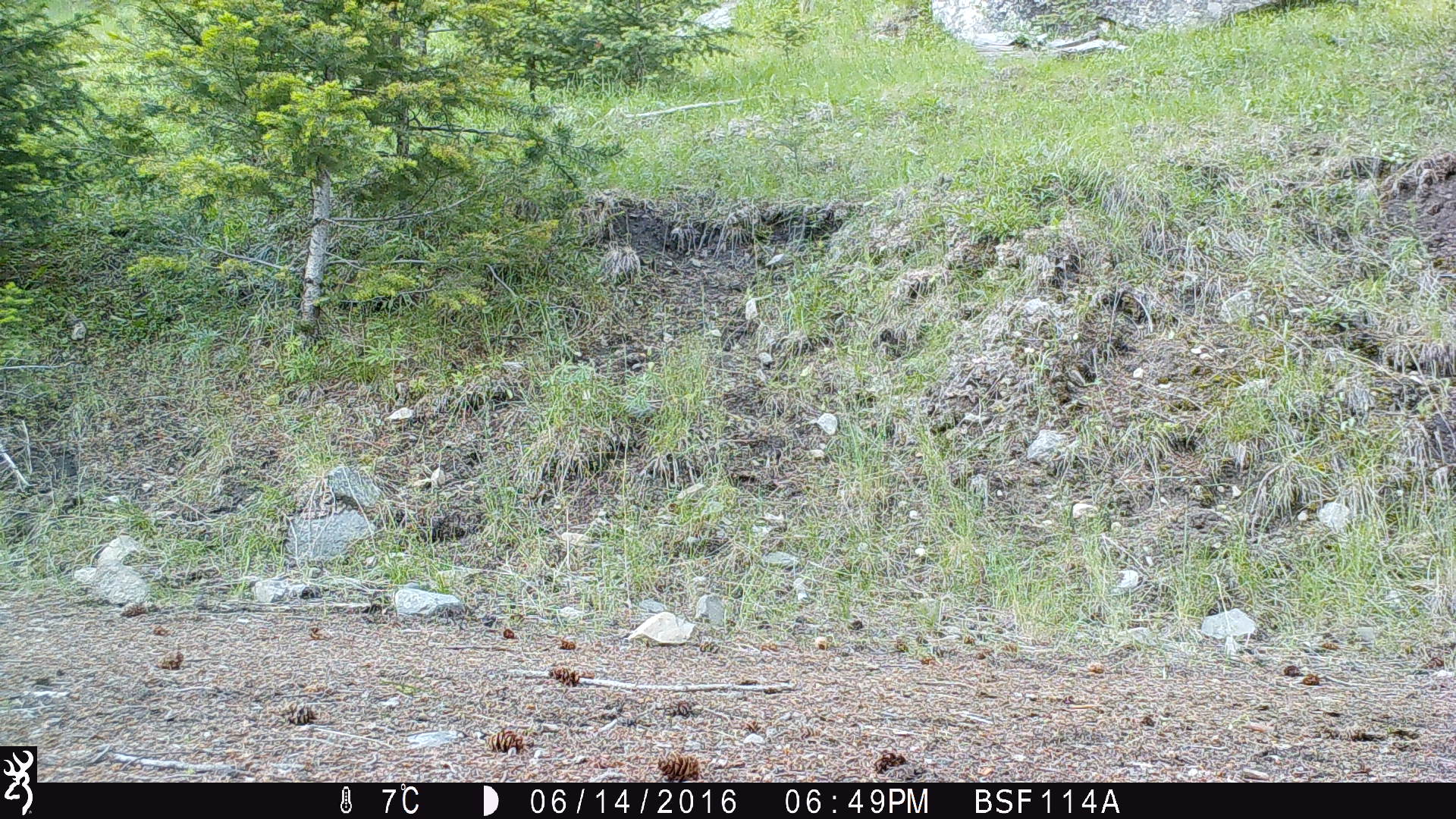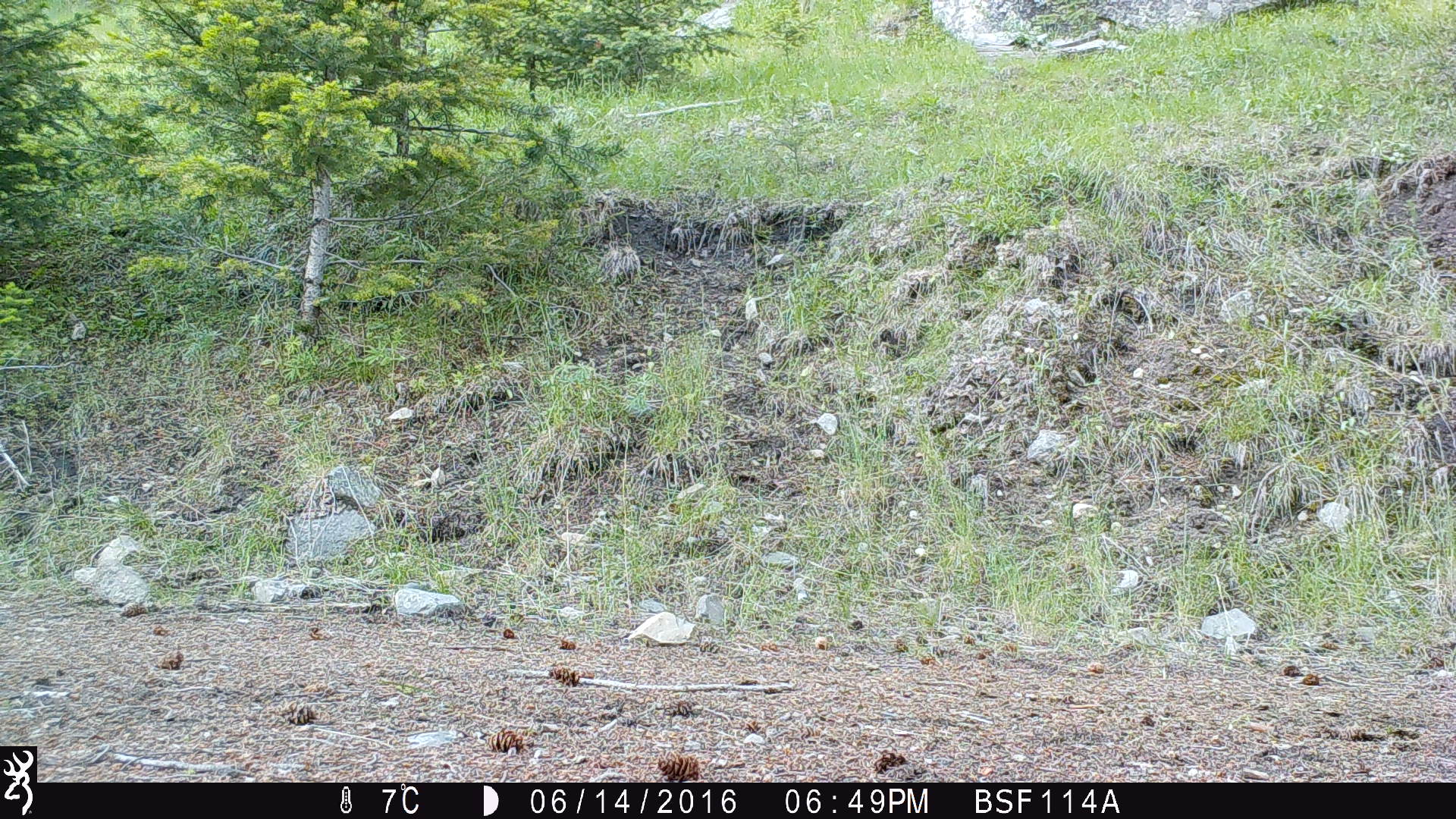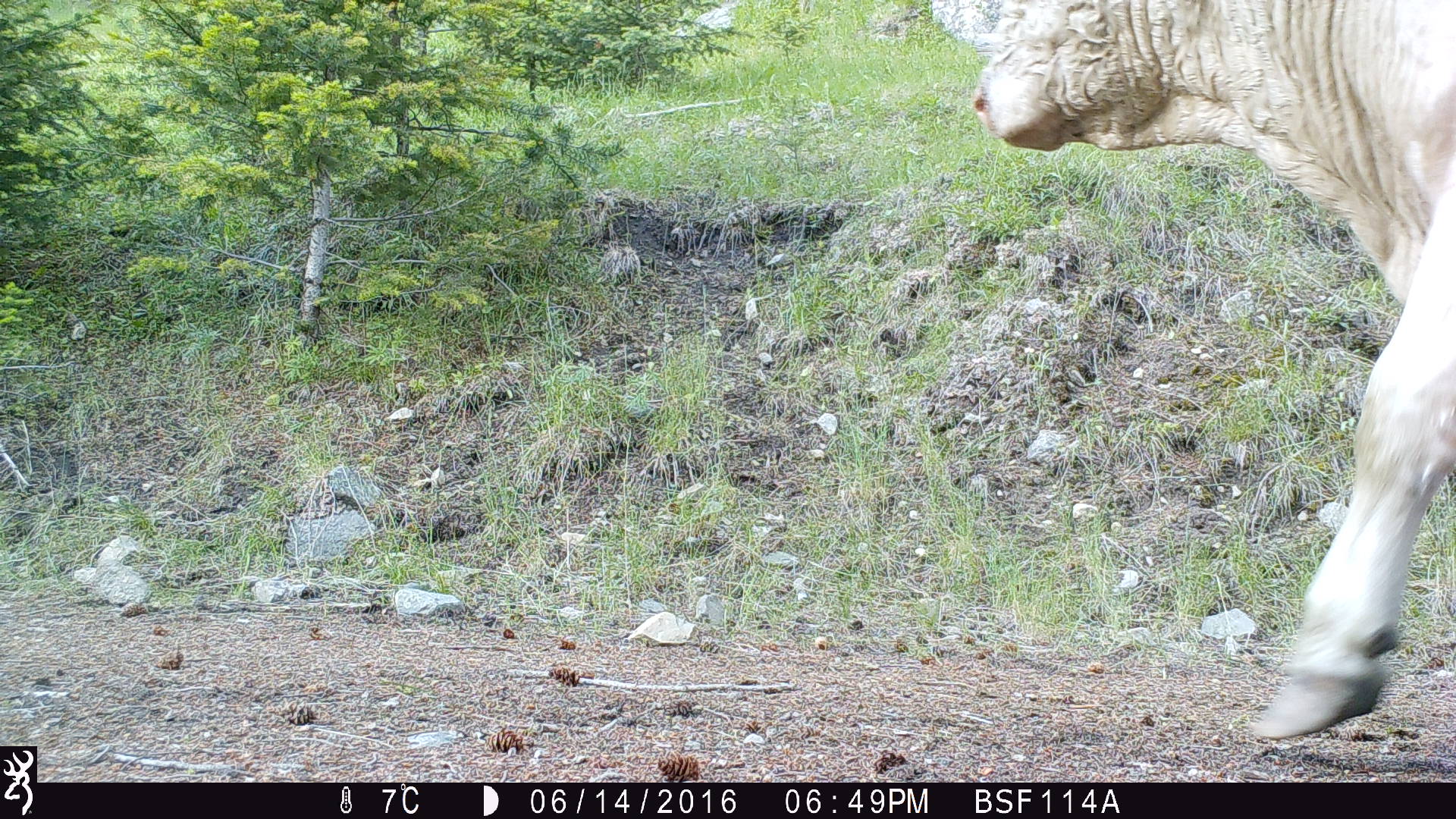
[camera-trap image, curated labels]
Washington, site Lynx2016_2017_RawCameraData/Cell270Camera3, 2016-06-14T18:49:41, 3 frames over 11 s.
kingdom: Animalia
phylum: Chordata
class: Mammalia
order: Artiodactyla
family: Bovidae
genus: Bos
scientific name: Bos taurus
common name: domestic cattle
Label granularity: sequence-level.